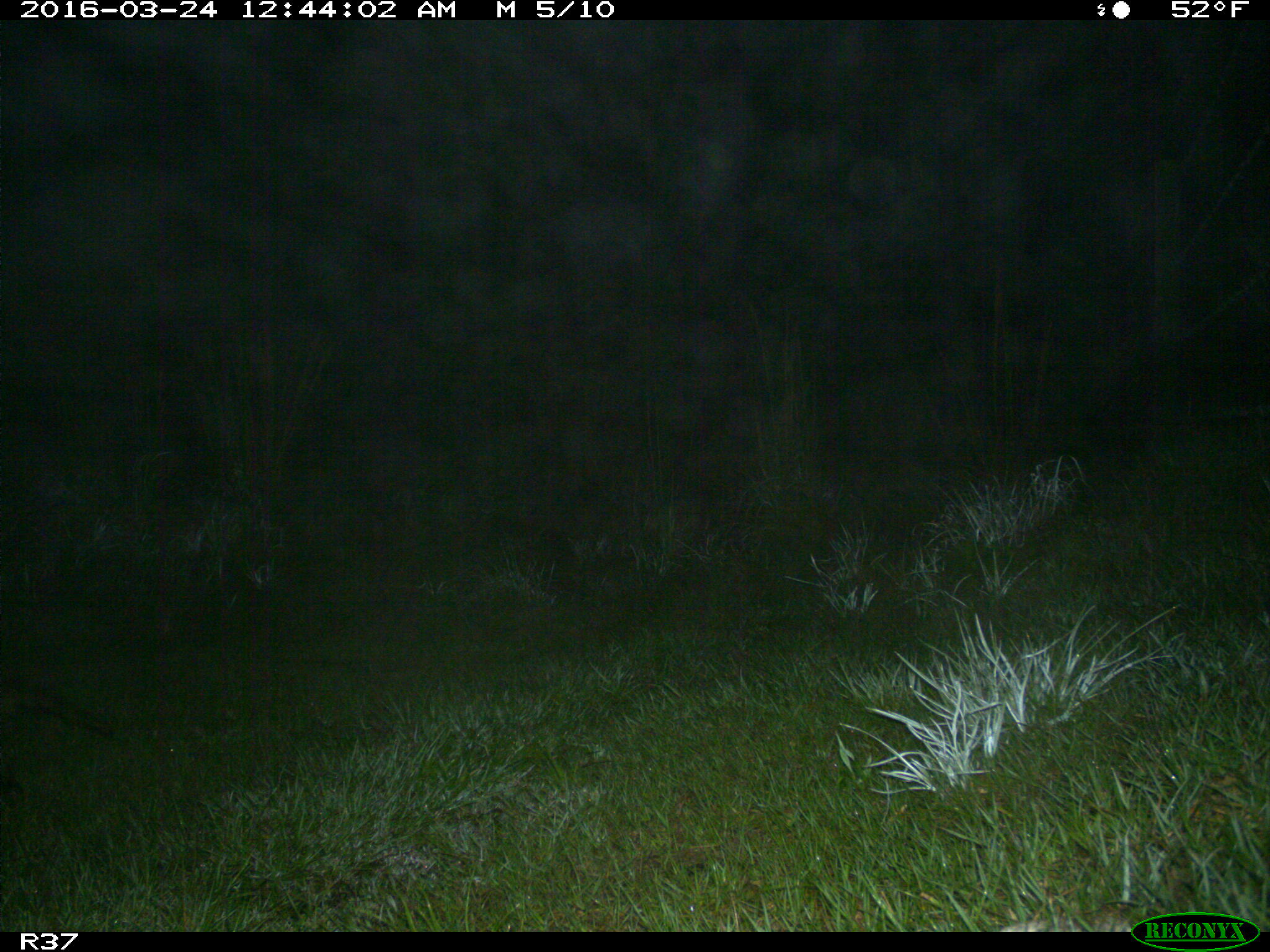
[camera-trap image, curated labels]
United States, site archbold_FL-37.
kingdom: Animalia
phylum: Chordata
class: Mammalia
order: Carnivora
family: Procyonidae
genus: Procyon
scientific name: Procyon lotor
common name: common raccoon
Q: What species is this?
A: Procyon lotor (common raccoon).